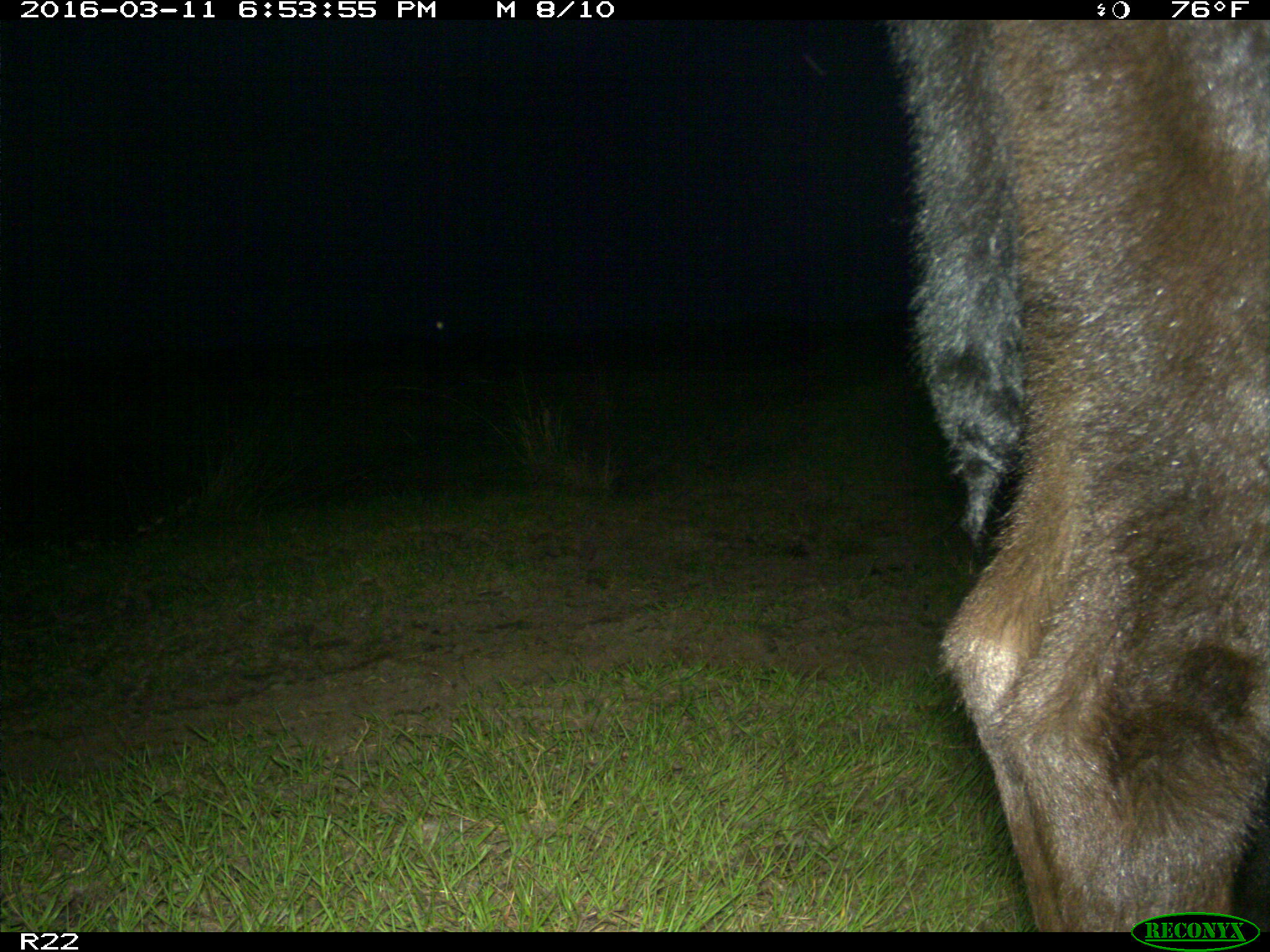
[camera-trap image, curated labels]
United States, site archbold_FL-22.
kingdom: Animalia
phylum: Chordata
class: Mammalia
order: Artiodactyla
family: Bovidae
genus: Bos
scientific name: Bos taurus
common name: domestic cow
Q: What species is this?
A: Bos taurus (domestic cow).